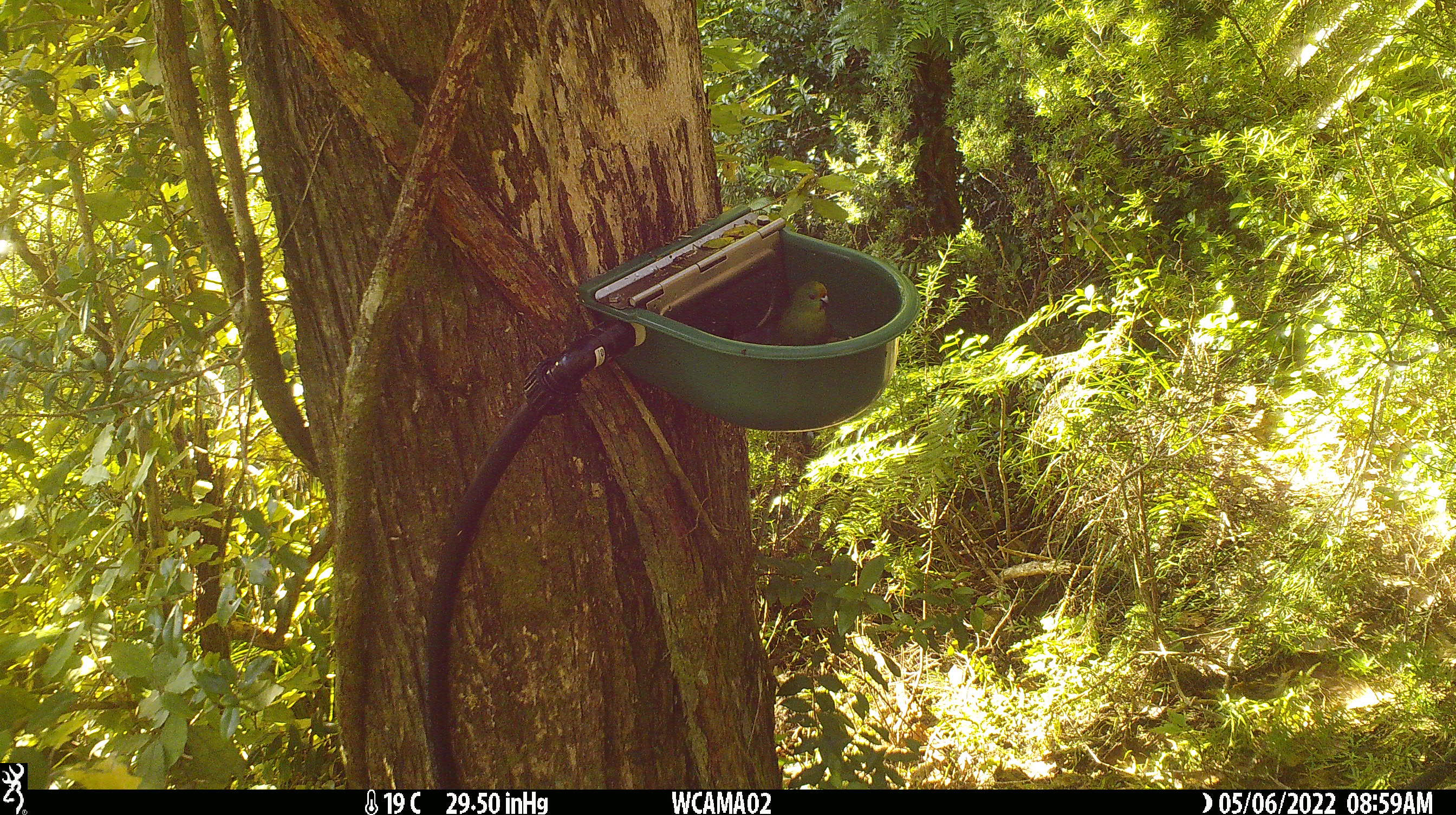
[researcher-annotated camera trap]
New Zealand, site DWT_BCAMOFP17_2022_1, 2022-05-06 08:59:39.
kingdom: Animalia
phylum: Chordata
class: Aves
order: Psittaciformes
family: Psittaculidae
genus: Cyanoramphus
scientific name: Cyanoramphus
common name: parakeet